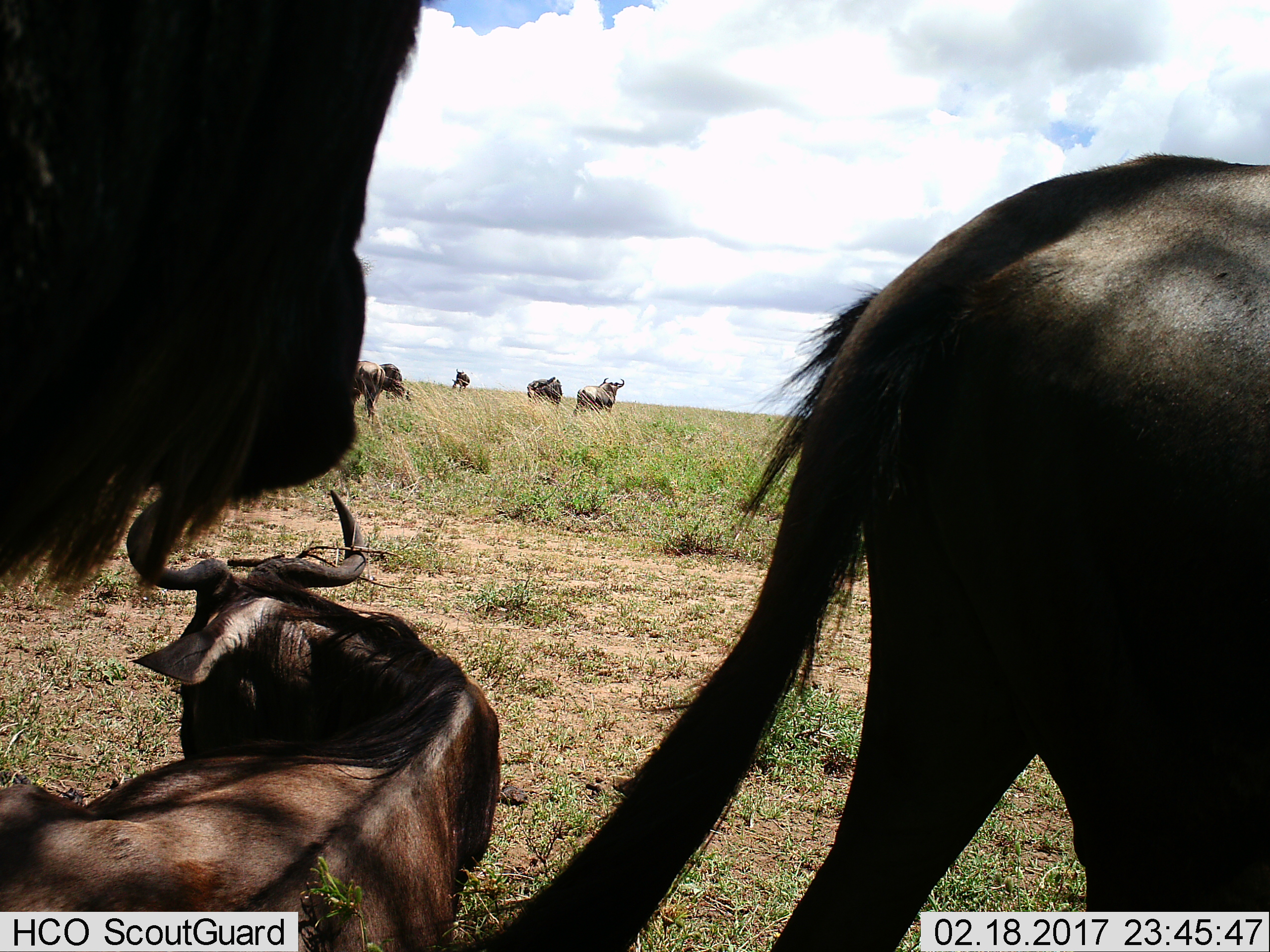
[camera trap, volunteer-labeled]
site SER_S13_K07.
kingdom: Animalia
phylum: Chordata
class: Mammalia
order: Artiodactyla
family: Bovidae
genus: Connochaetes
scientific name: Connochaetes taurinus taurinus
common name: blue wildebeest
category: wildebeestblue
Wildebeestblue (blue wildebeest) (Connochaetes taurinus taurinus), count 8. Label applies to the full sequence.